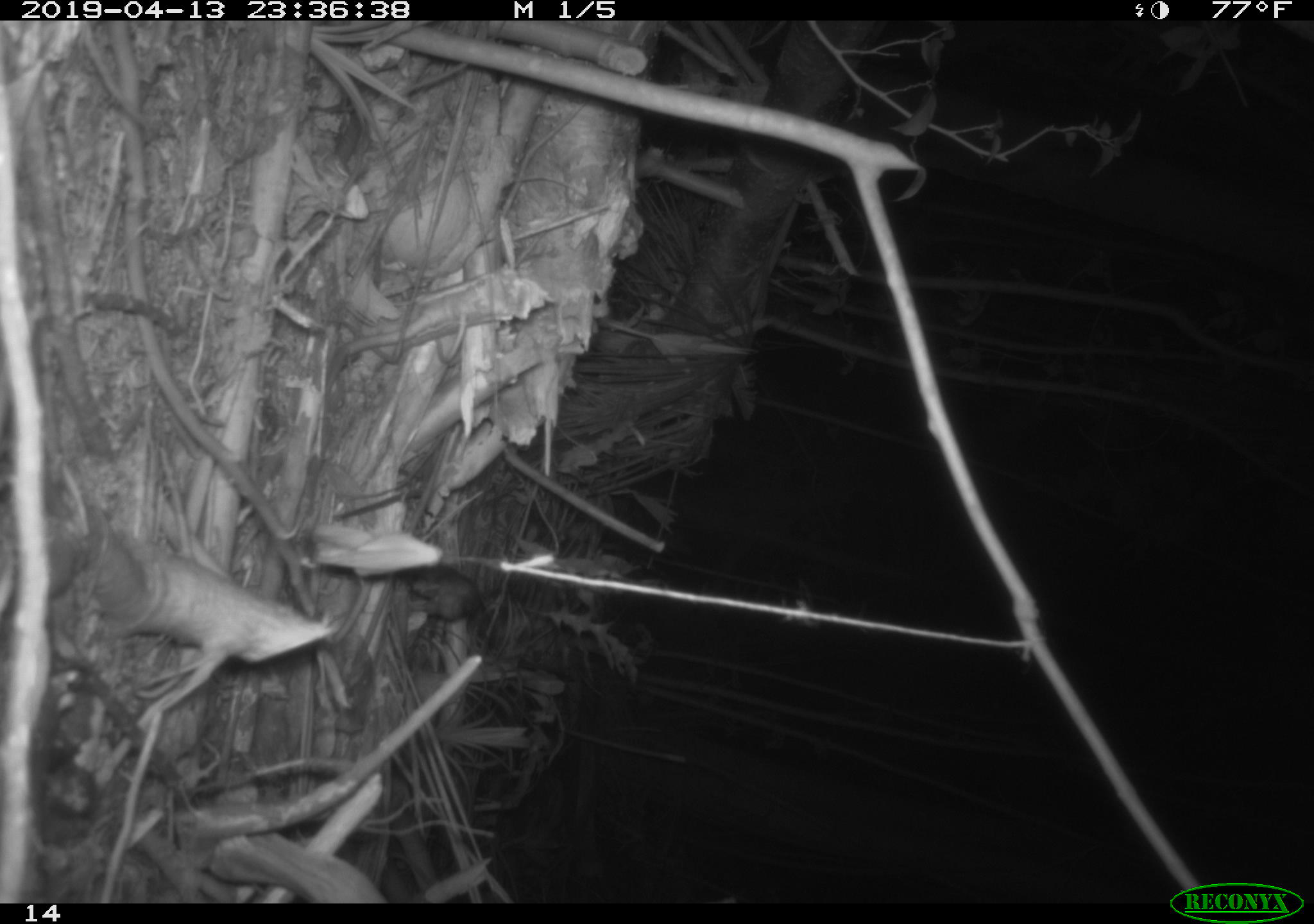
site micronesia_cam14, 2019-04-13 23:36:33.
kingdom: Animalia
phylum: Chordata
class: Mammalia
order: Rodentia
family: Muridae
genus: Rattus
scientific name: Rattus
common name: rat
Rat (Rattus).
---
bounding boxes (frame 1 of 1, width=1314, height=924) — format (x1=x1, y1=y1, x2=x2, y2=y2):
rat: (x1=407, y1=565, x2=504, y2=651)